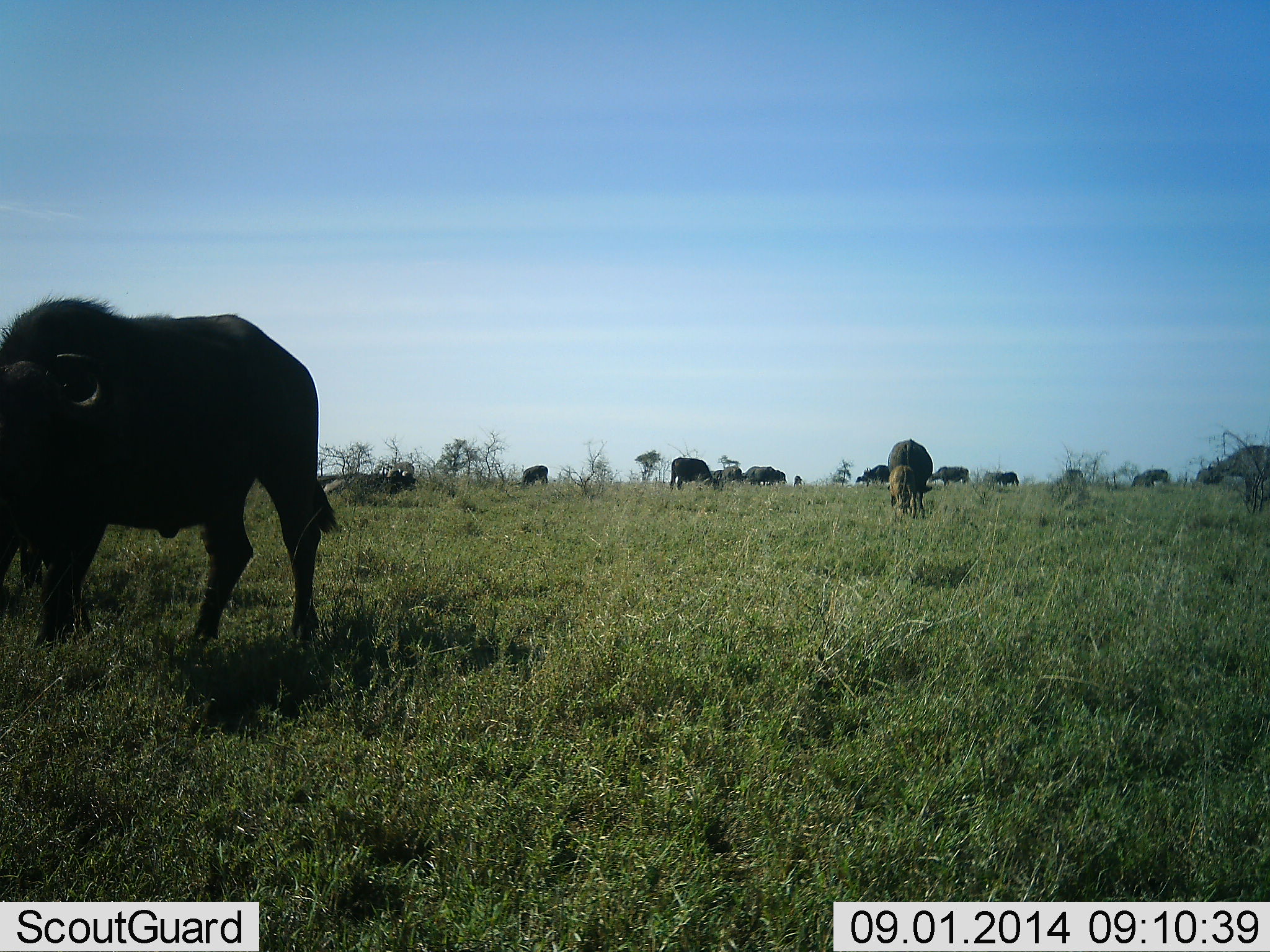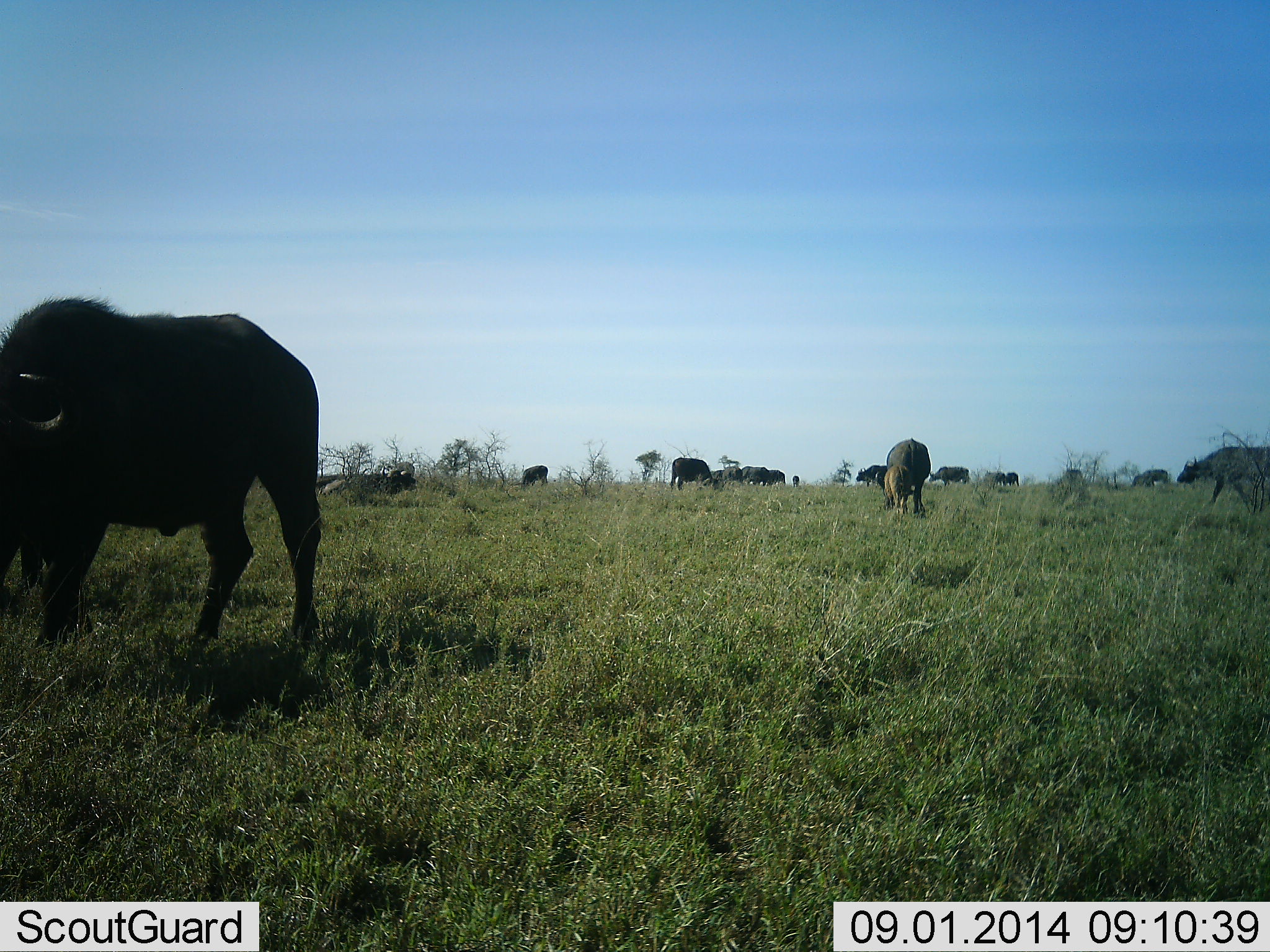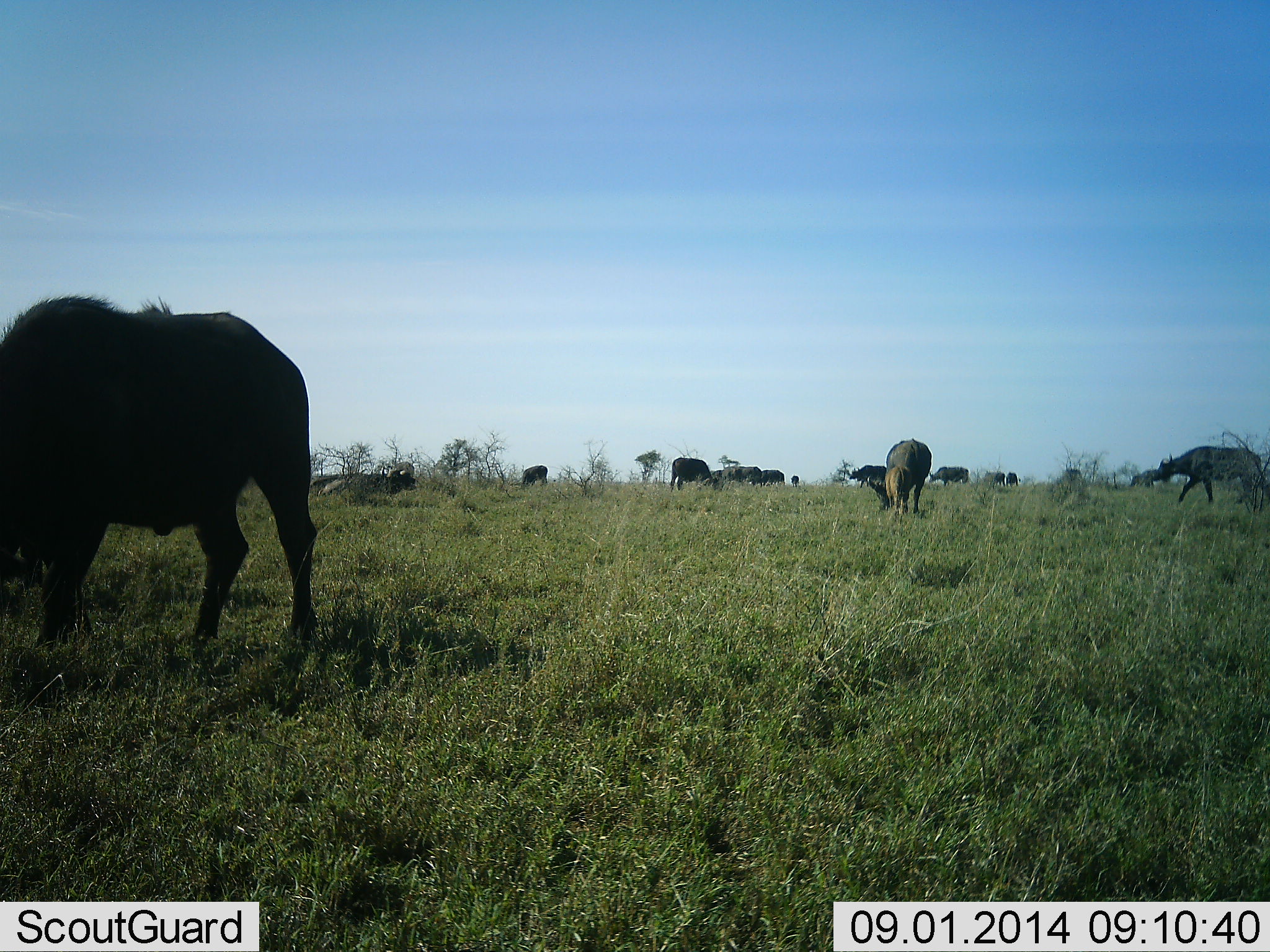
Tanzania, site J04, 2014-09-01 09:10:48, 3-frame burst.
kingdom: Animalia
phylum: Chordata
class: Mammalia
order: Artiodactyla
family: Bovidae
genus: Connochaetes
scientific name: Connochaetes taurinus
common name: blue wildebeest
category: wildebeest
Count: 11-50.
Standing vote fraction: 80%.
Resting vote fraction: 10%.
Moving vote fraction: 30%.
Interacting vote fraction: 20%.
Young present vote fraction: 10%.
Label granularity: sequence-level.